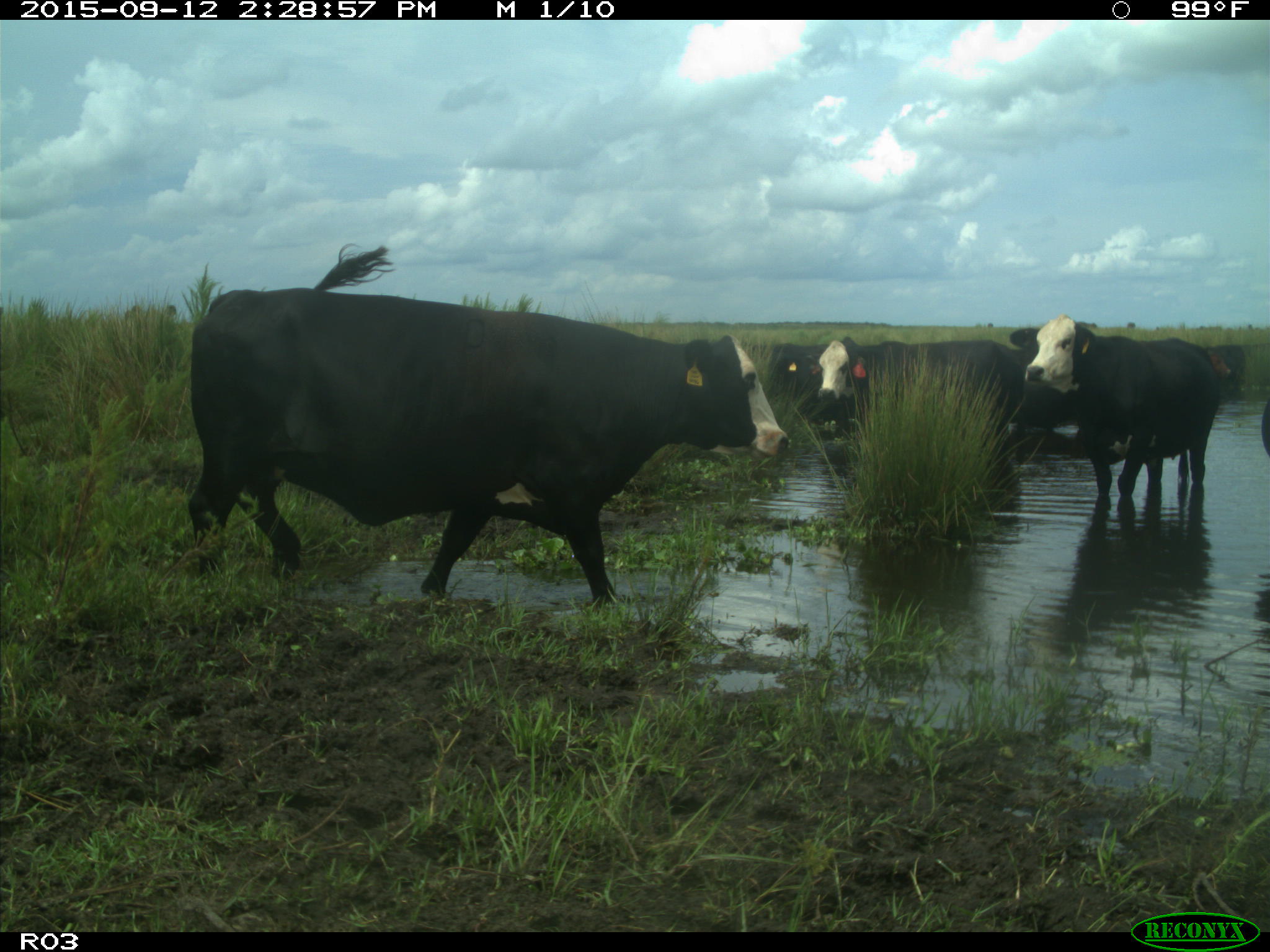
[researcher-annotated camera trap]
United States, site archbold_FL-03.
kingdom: Animalia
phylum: Chordata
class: Mammalia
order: Artiodactyla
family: Bovidae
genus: Bos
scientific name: Bos taurus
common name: domestic cow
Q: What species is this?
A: Bos taurus (domestic cow).